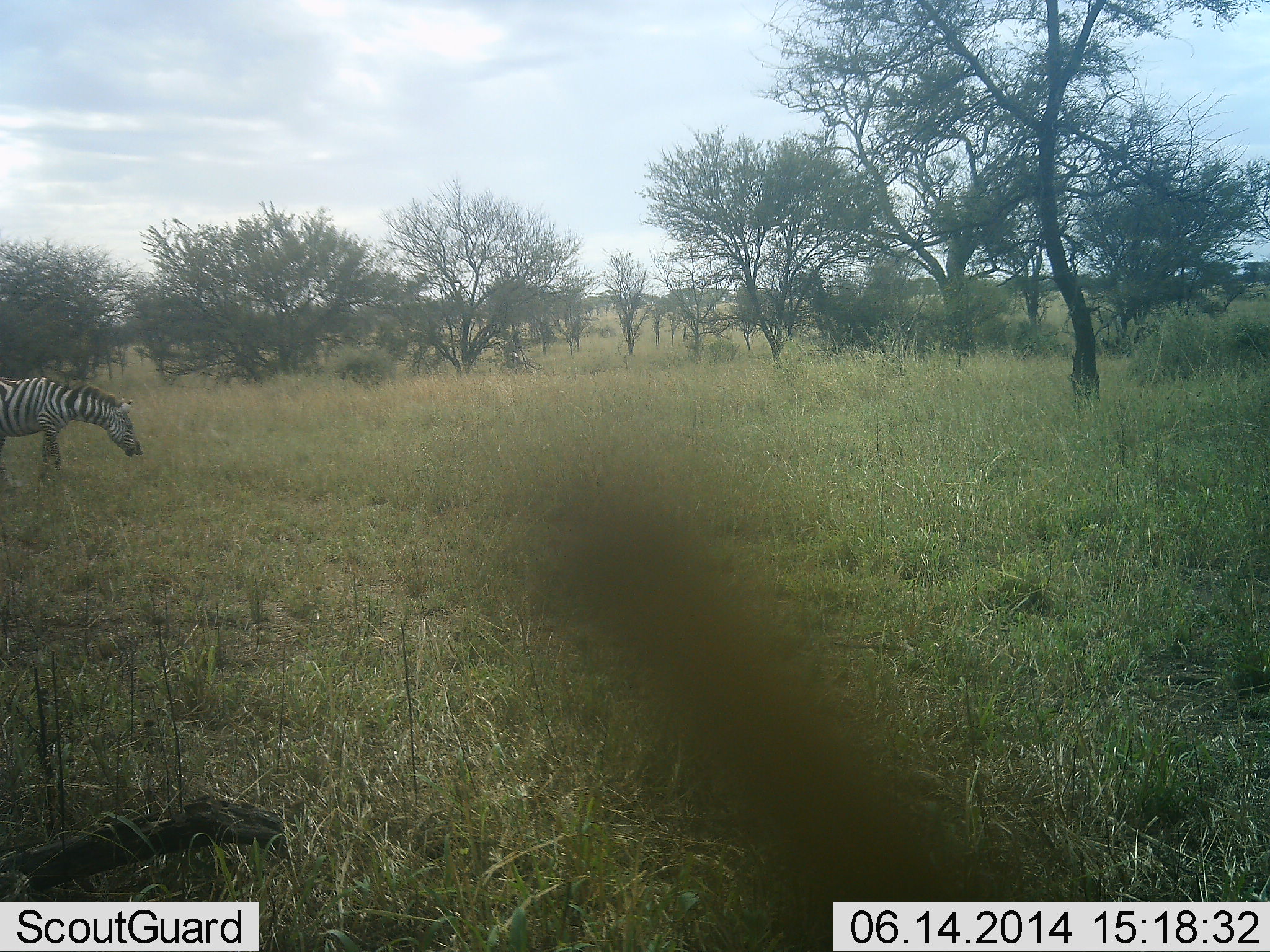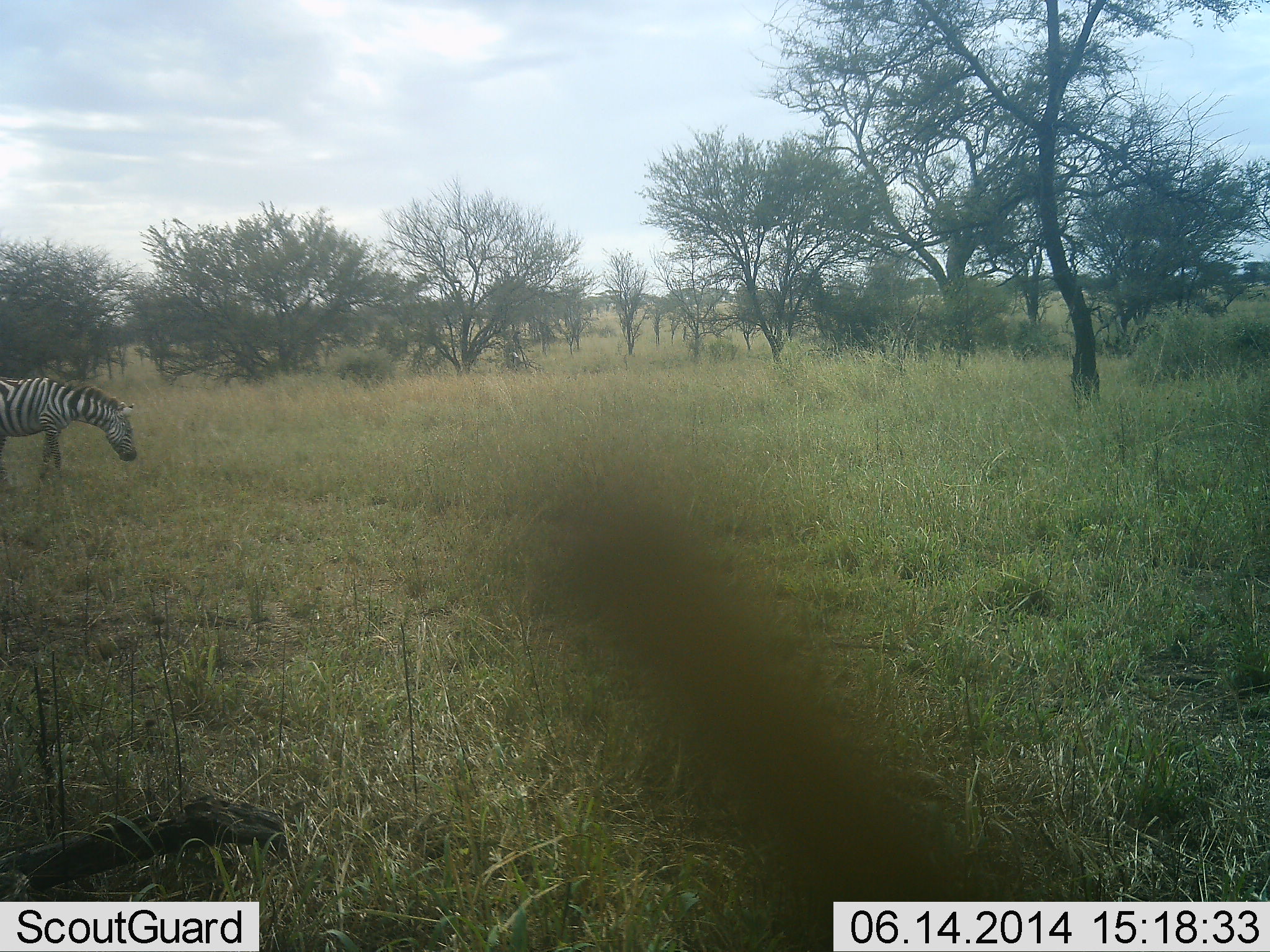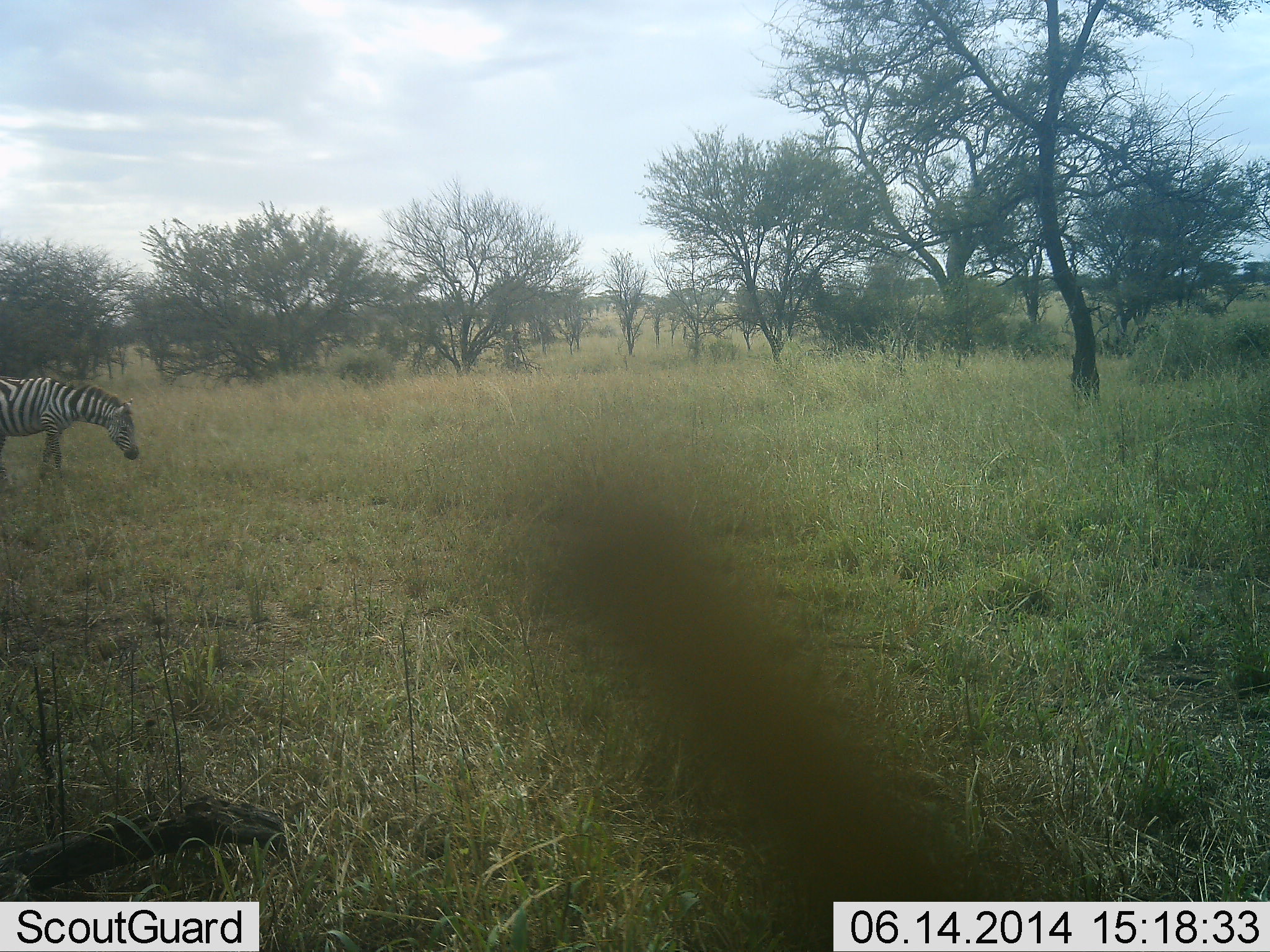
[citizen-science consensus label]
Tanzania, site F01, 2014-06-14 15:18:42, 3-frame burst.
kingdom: Animalia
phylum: Chordata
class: Mammalia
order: Perissodactyla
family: Equidae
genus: Equus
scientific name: Equus quagga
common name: plains zebra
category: zebra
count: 1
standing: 40%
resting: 0%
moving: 0%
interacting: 10%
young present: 0%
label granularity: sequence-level